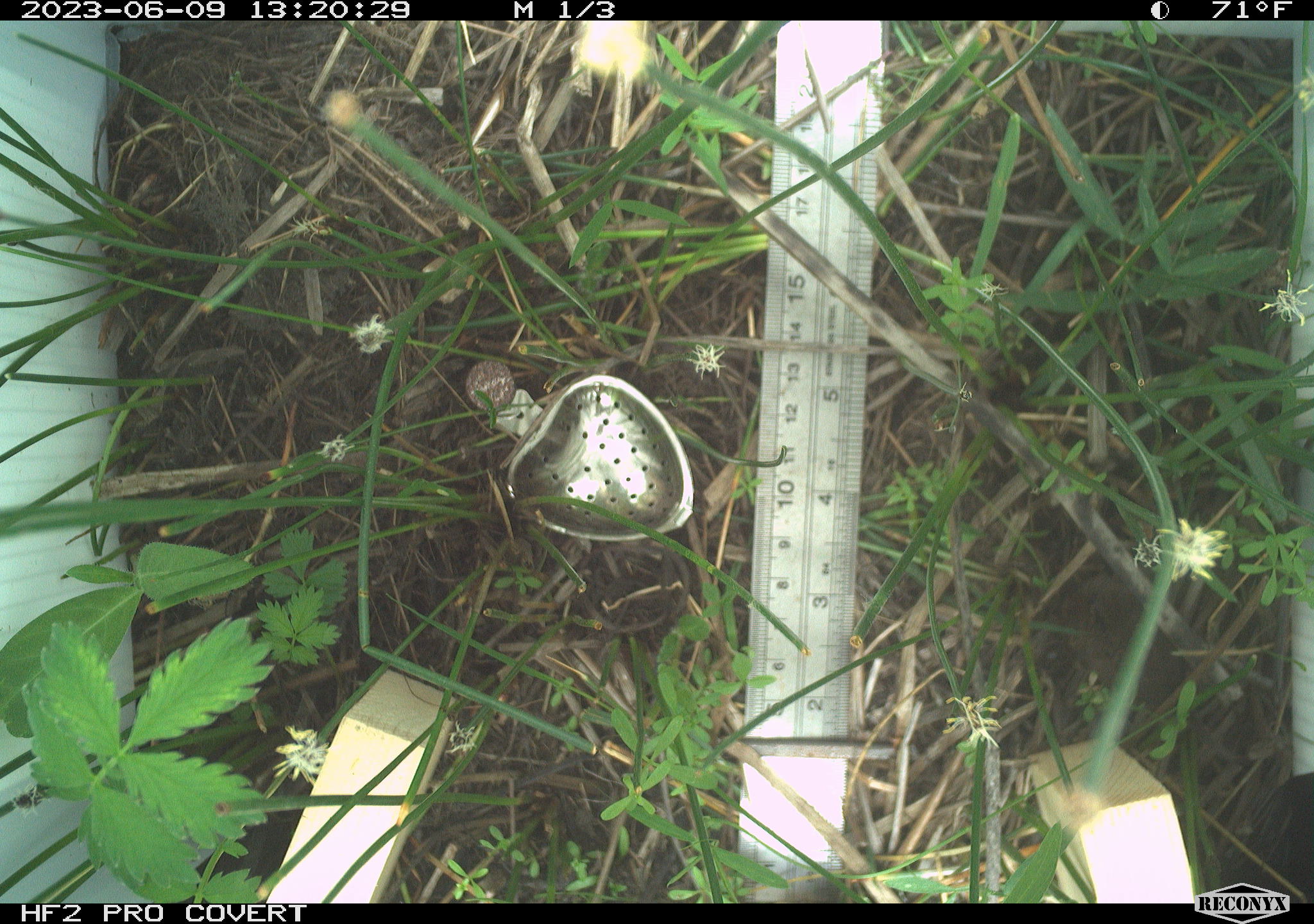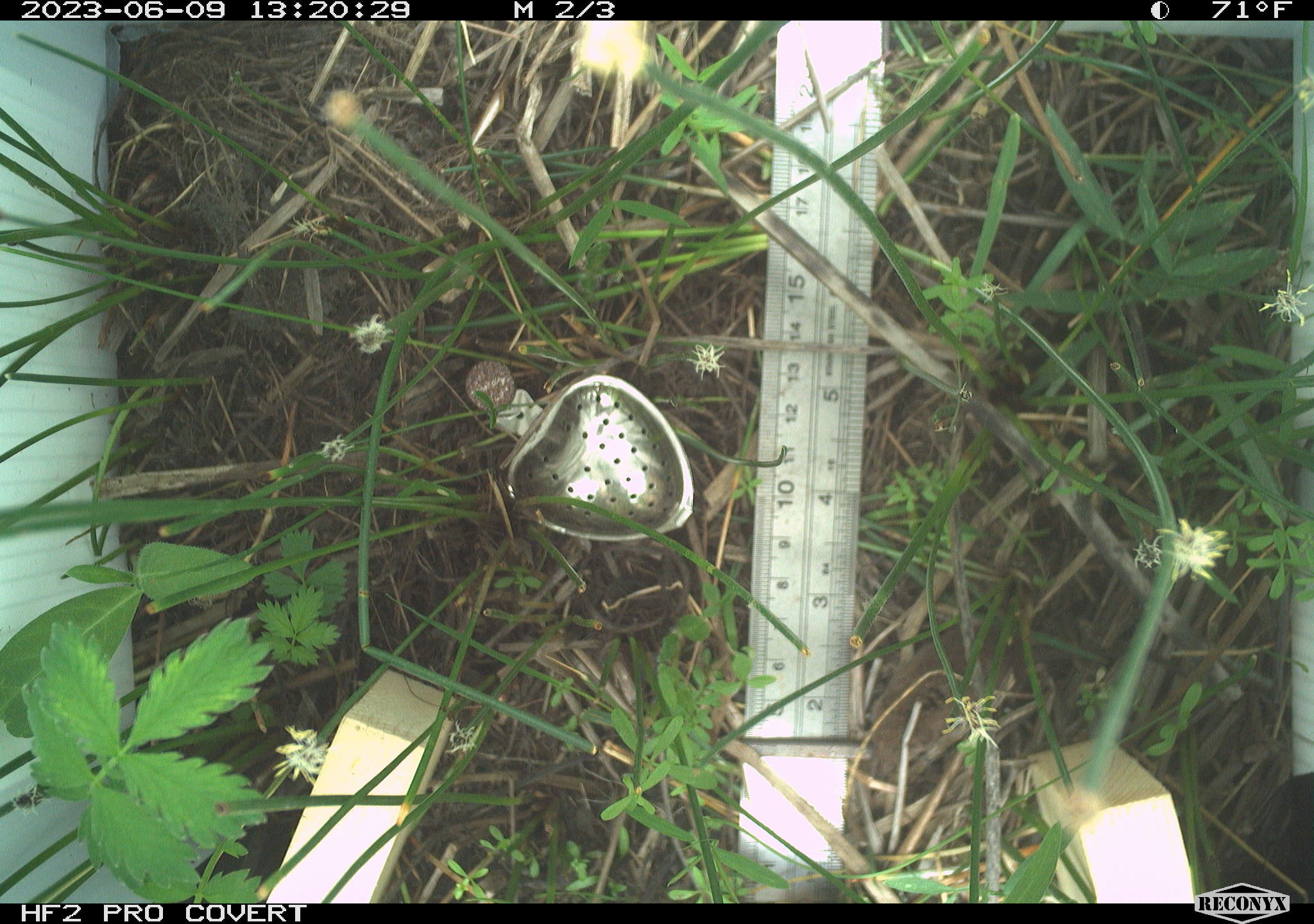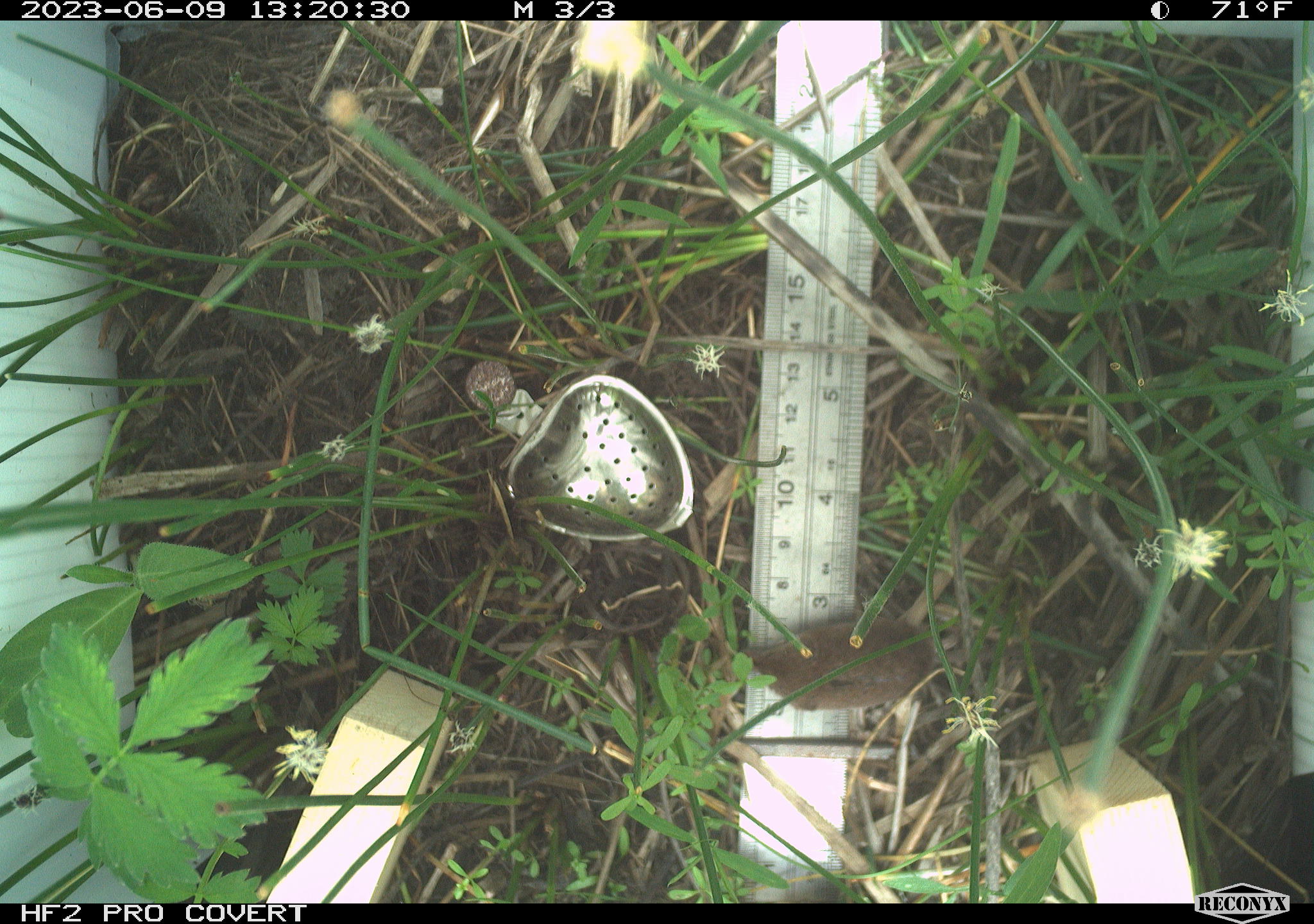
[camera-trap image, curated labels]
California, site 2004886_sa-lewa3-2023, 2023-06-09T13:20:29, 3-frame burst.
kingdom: Animalia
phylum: Chordata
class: Mammalia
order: Eulipotyphla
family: Soricidae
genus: Sorex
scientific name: Sorex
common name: long-tailed shrew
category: sorex species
Sorex species (long-tailed shrew) (Sorex).